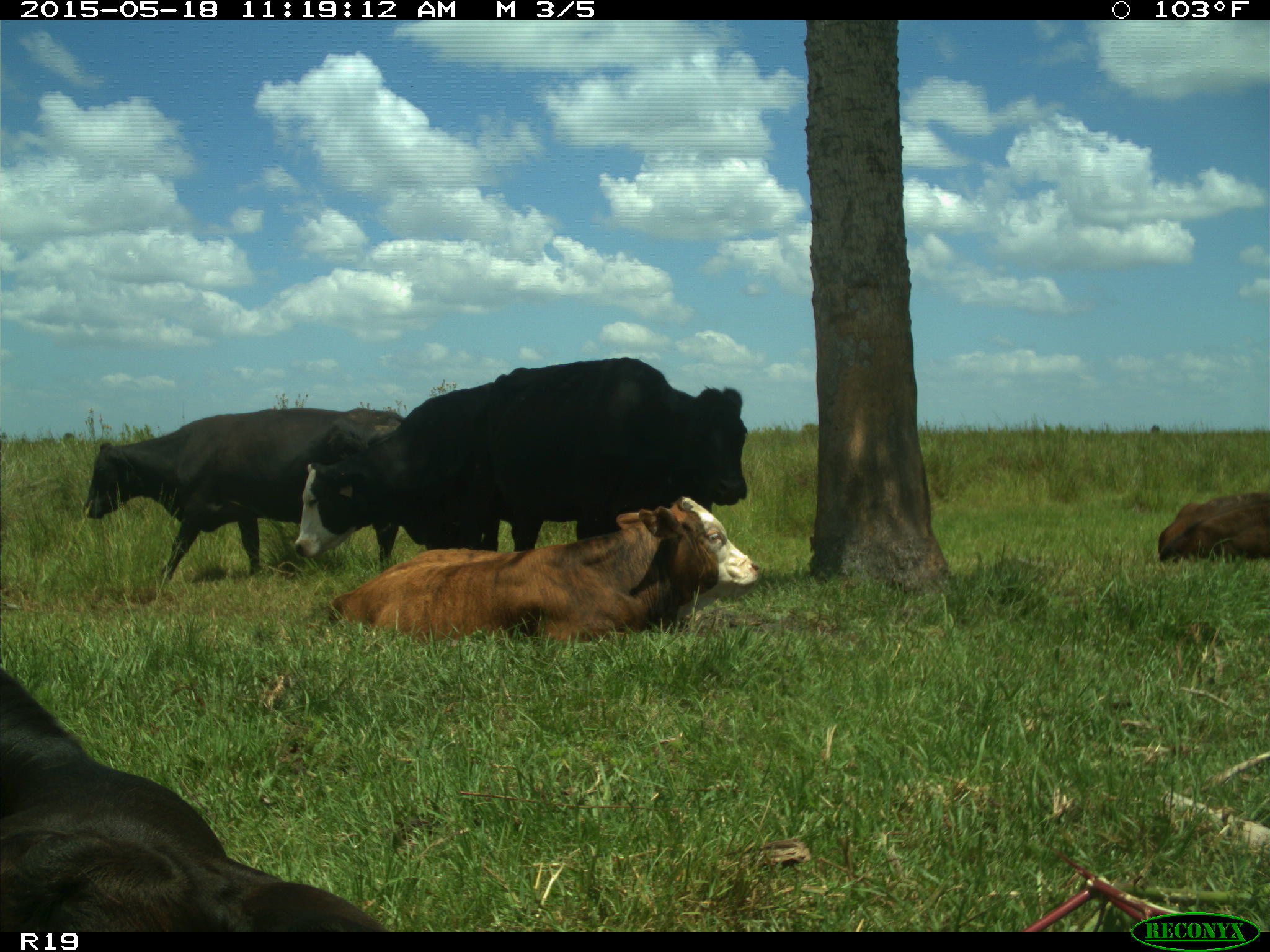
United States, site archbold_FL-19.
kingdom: Animalia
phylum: Chordata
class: Mammalia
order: Artiodactyla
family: Bovidae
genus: Bos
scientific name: Bos taurus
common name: domestic cow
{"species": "Bos taurus (domestic cow)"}